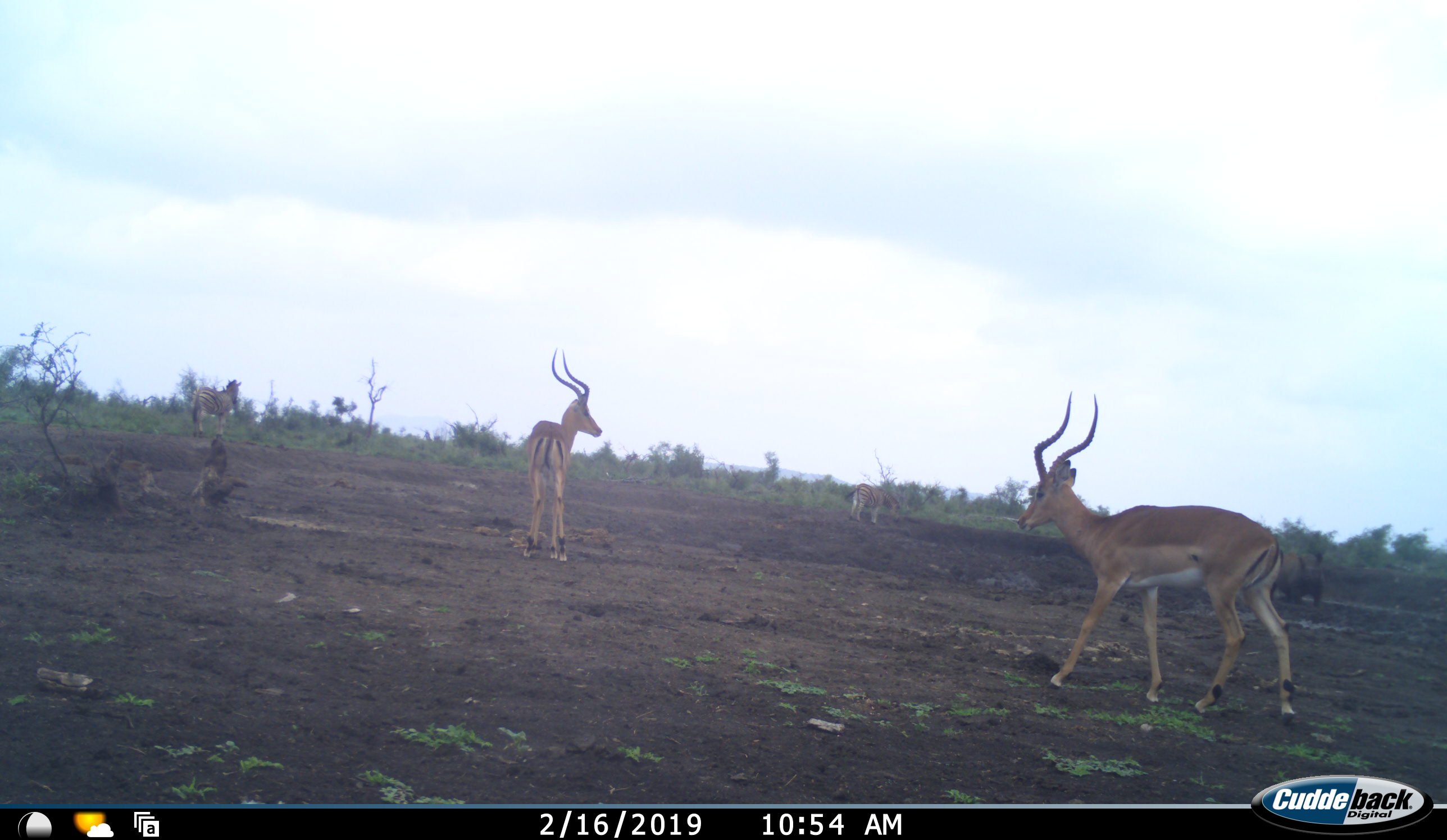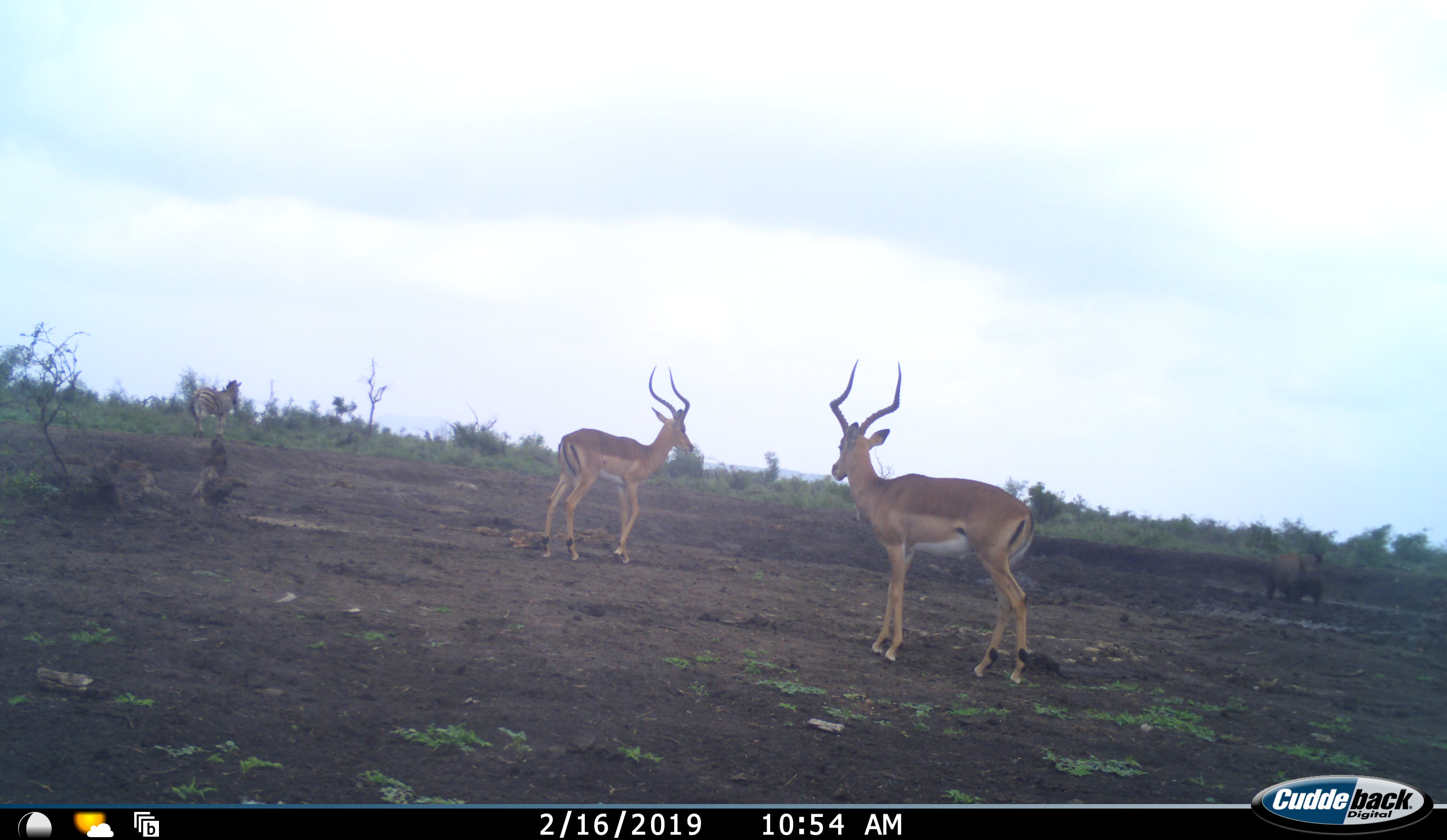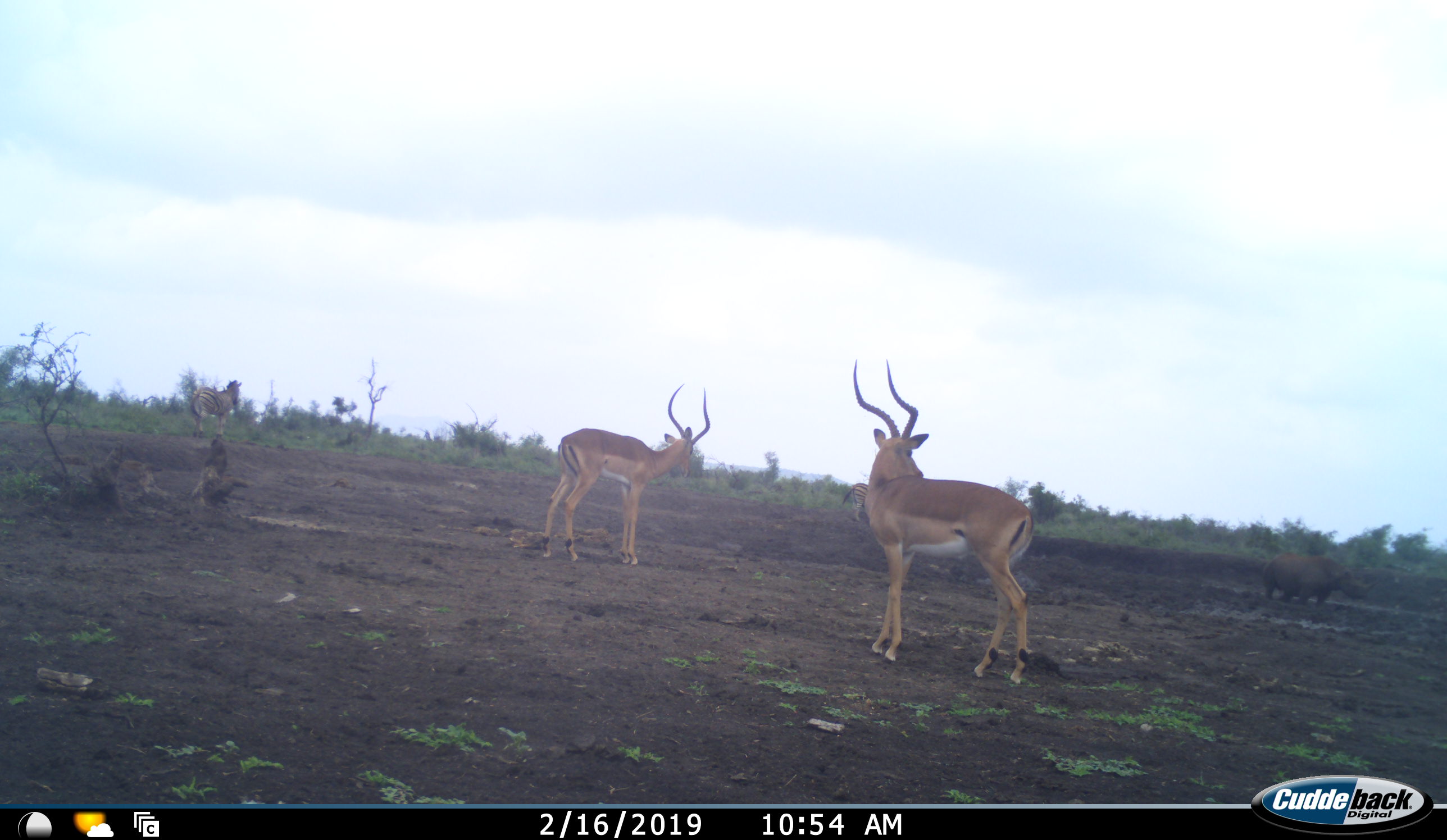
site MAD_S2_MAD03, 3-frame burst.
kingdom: Animalia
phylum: Chordata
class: Mammalia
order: Artiodactyla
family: Bovidae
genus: Aepyceros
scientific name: Aepyceros melampus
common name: impala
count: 2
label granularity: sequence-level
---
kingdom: Animalia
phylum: Chordata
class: Mammalia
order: Perissodactyla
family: Rhinocerotidae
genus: Ceratotherium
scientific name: Ceratotherium simum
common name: white rhinoceros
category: rhinoceroswhite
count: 1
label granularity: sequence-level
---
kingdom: Animalia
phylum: Chordata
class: Mammalia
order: Perissodactyla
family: Equidae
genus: Equus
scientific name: Equus quagga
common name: plains zebra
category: zebraplains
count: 2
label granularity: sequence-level